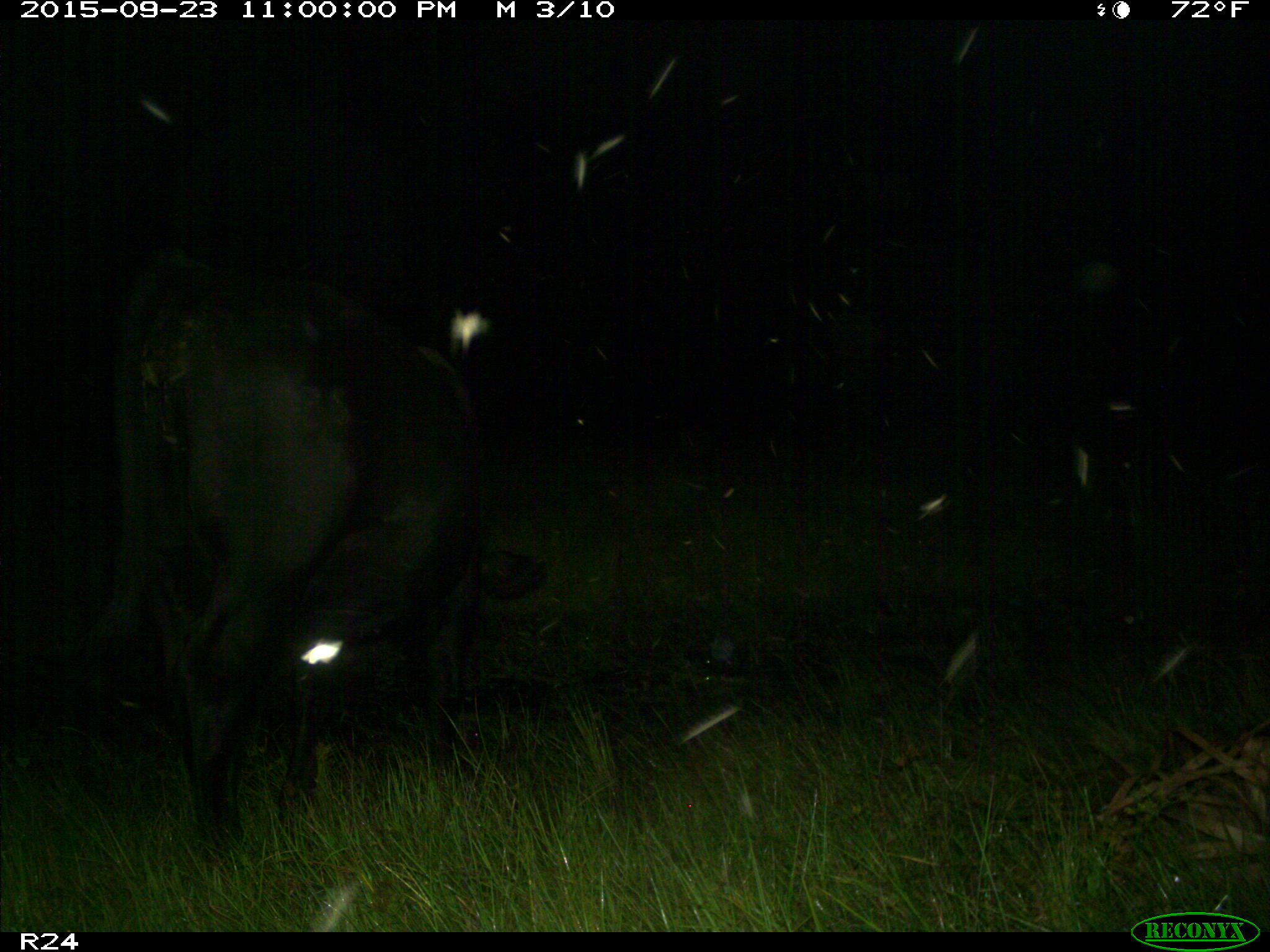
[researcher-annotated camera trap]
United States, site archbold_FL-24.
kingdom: Animalia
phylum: Chordata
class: Mammalia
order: Artiodactyla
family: Bovidae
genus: Bos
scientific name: Bos taurus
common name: domestic cow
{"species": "Bos taurus (domestic cow)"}